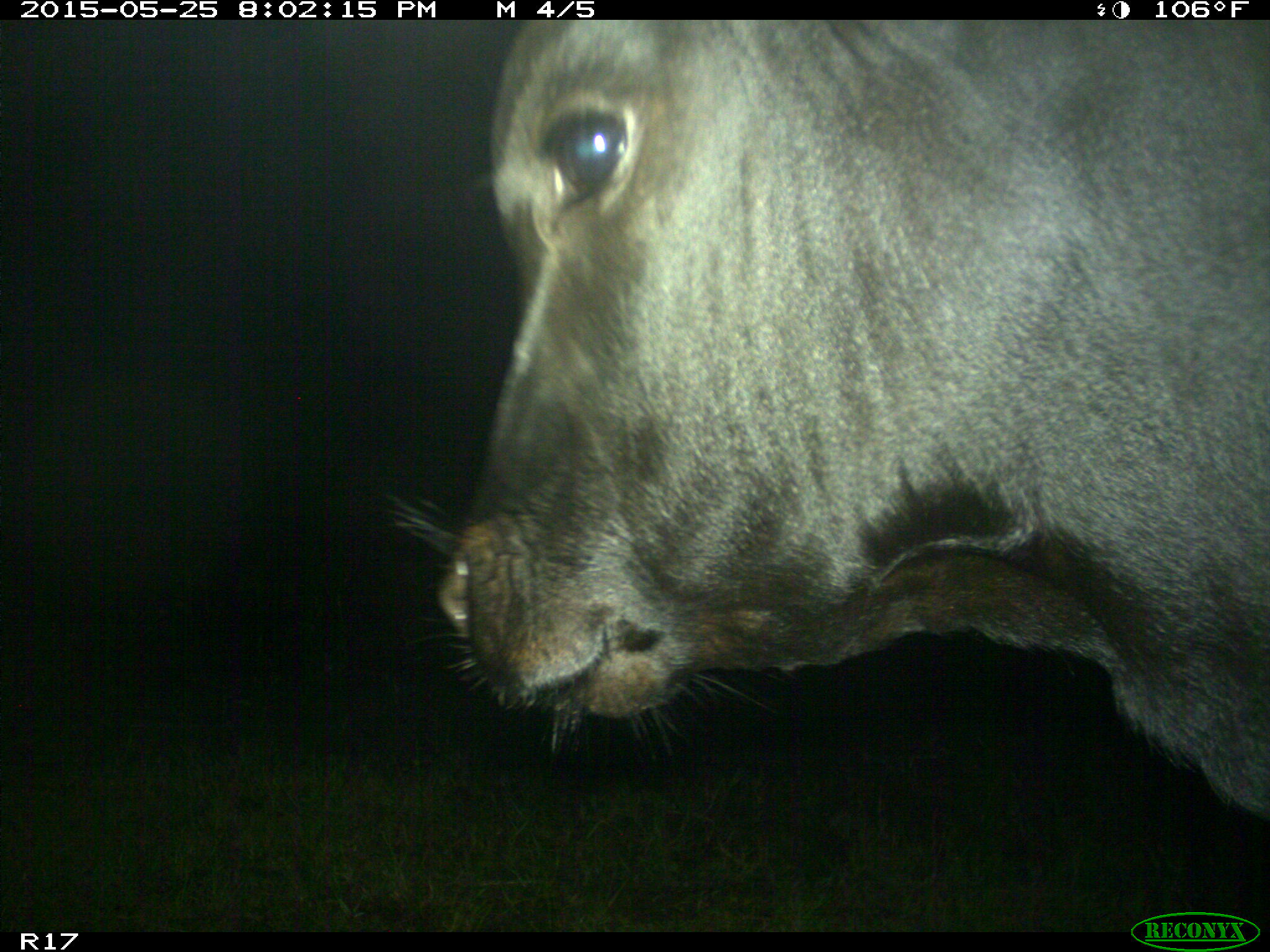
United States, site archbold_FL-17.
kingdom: Animalia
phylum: Chordata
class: Mammalia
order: Artiodactyla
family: Bovidae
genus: Bos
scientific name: Bos taurus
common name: domestic cow